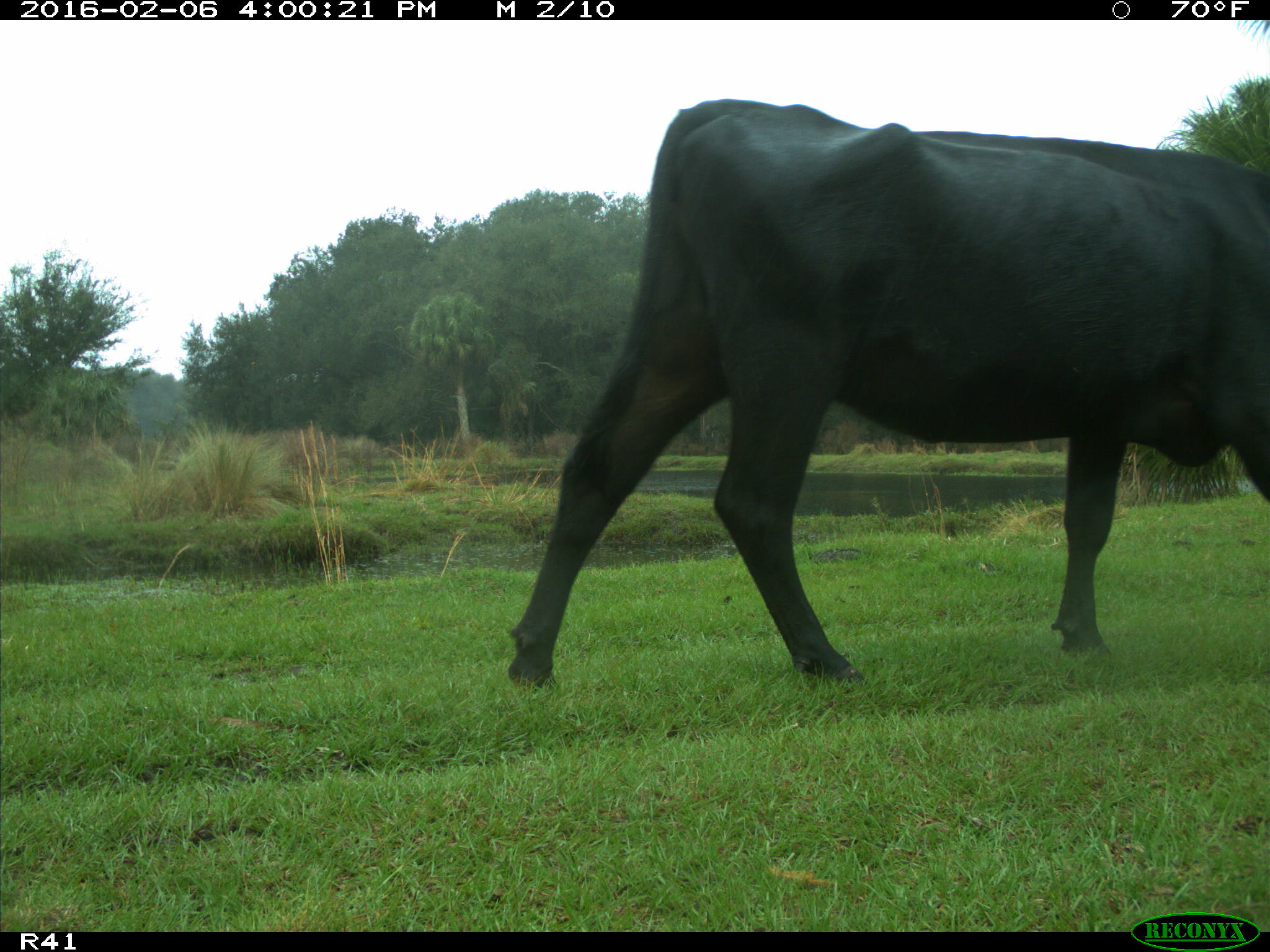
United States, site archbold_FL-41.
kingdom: Animalia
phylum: Chordata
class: Mammalia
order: Artiodactyla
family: Bovidae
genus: Bos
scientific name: Bos taurus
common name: domestic cow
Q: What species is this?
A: Bos taurus (domestic cow).